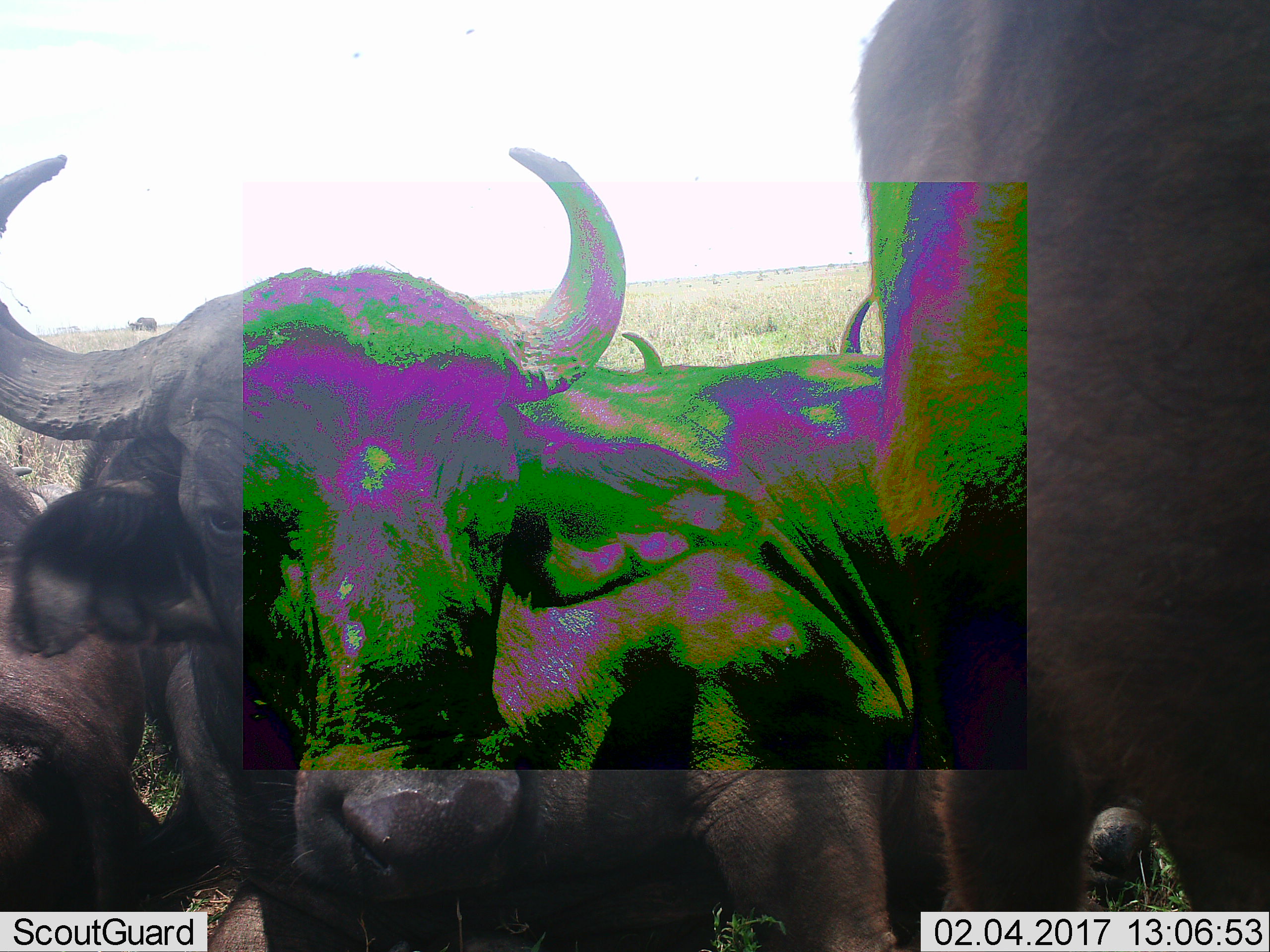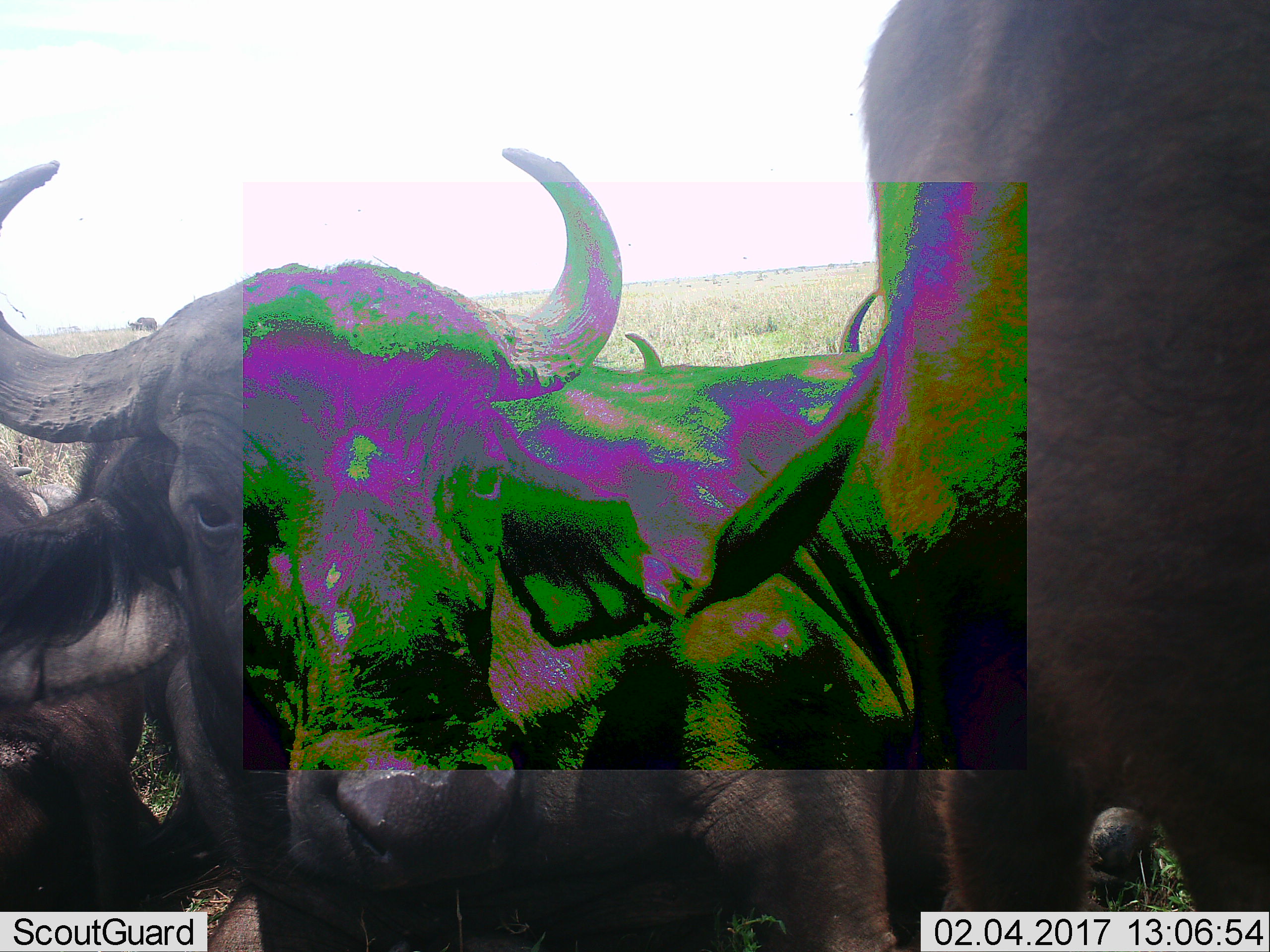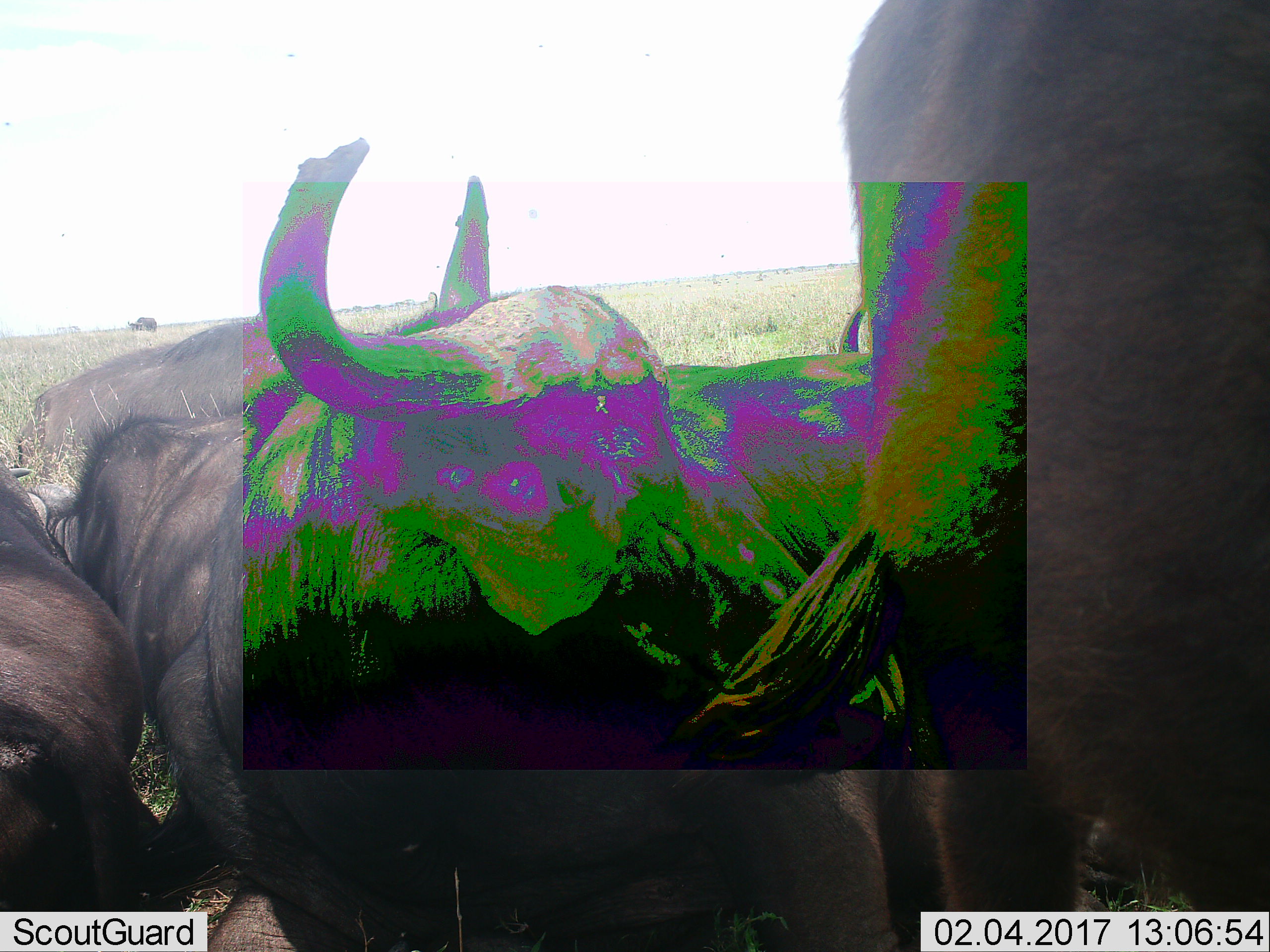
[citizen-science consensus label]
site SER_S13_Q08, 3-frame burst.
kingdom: Animalia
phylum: Chordata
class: Mammalia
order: Artiodactyla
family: Bovidae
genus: Syncerus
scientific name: Syncerus caffer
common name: african buffalo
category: buffalo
Buffalo (african buffalo) (Syncerus caffer), count 4. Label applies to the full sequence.